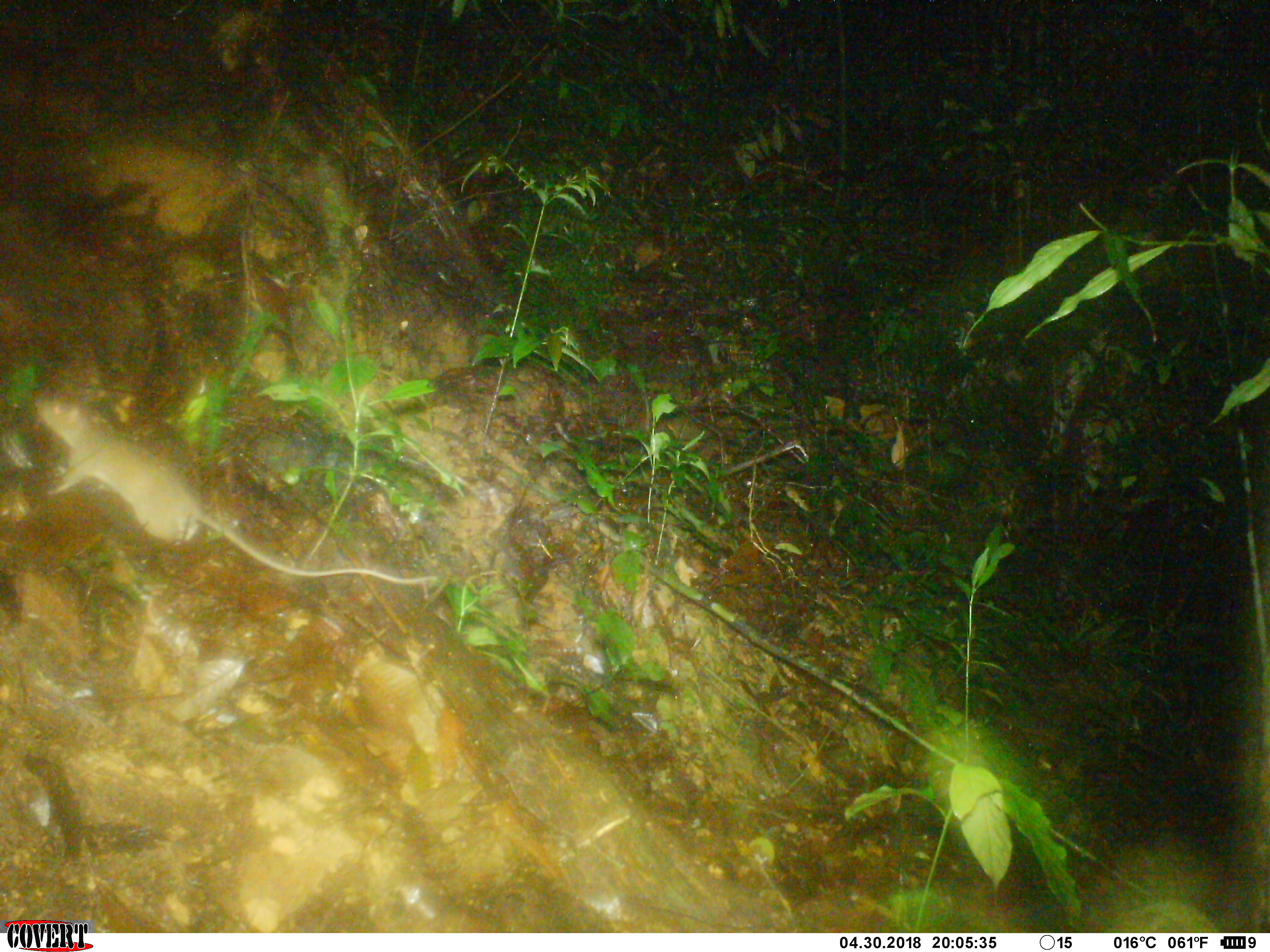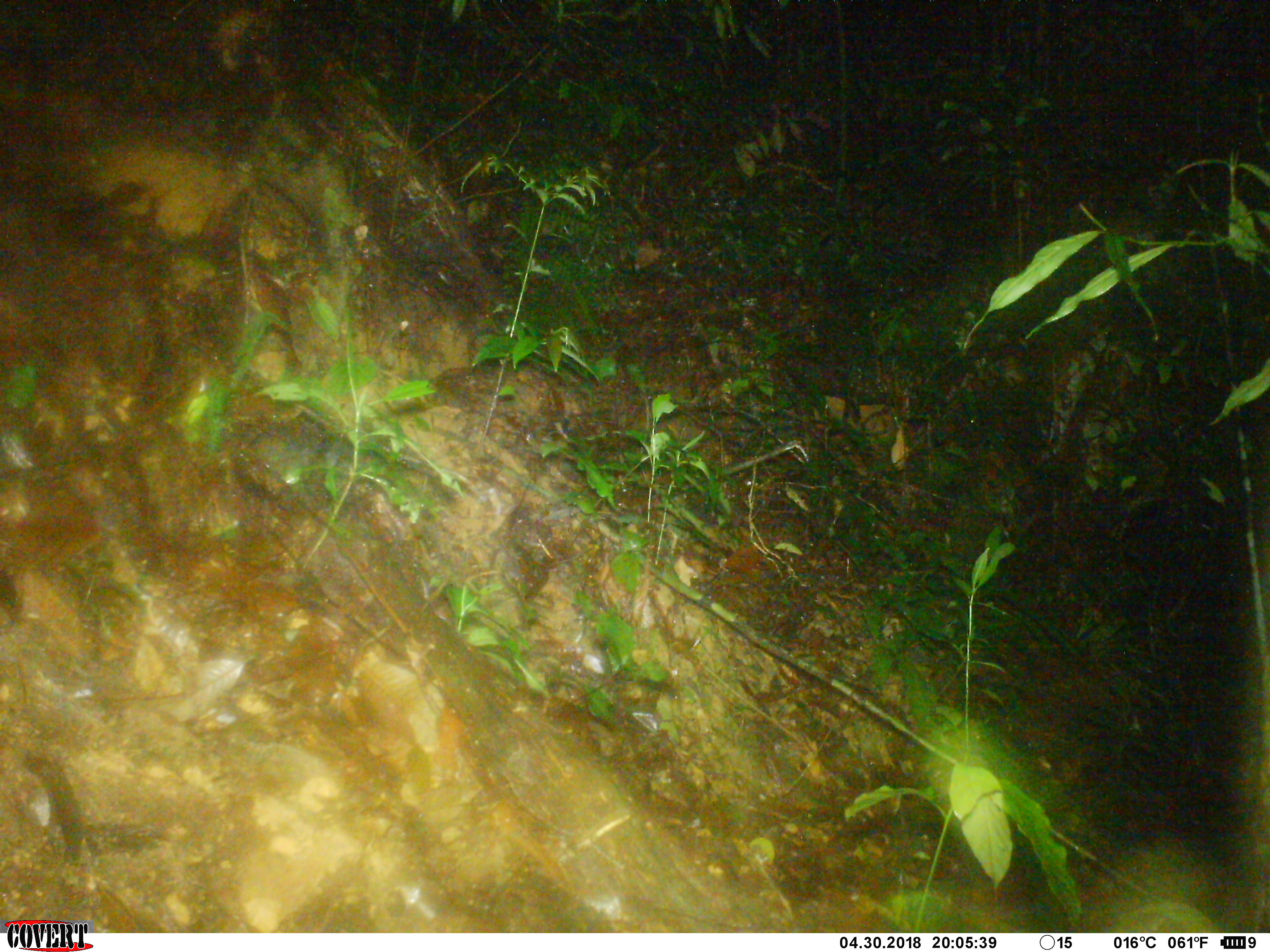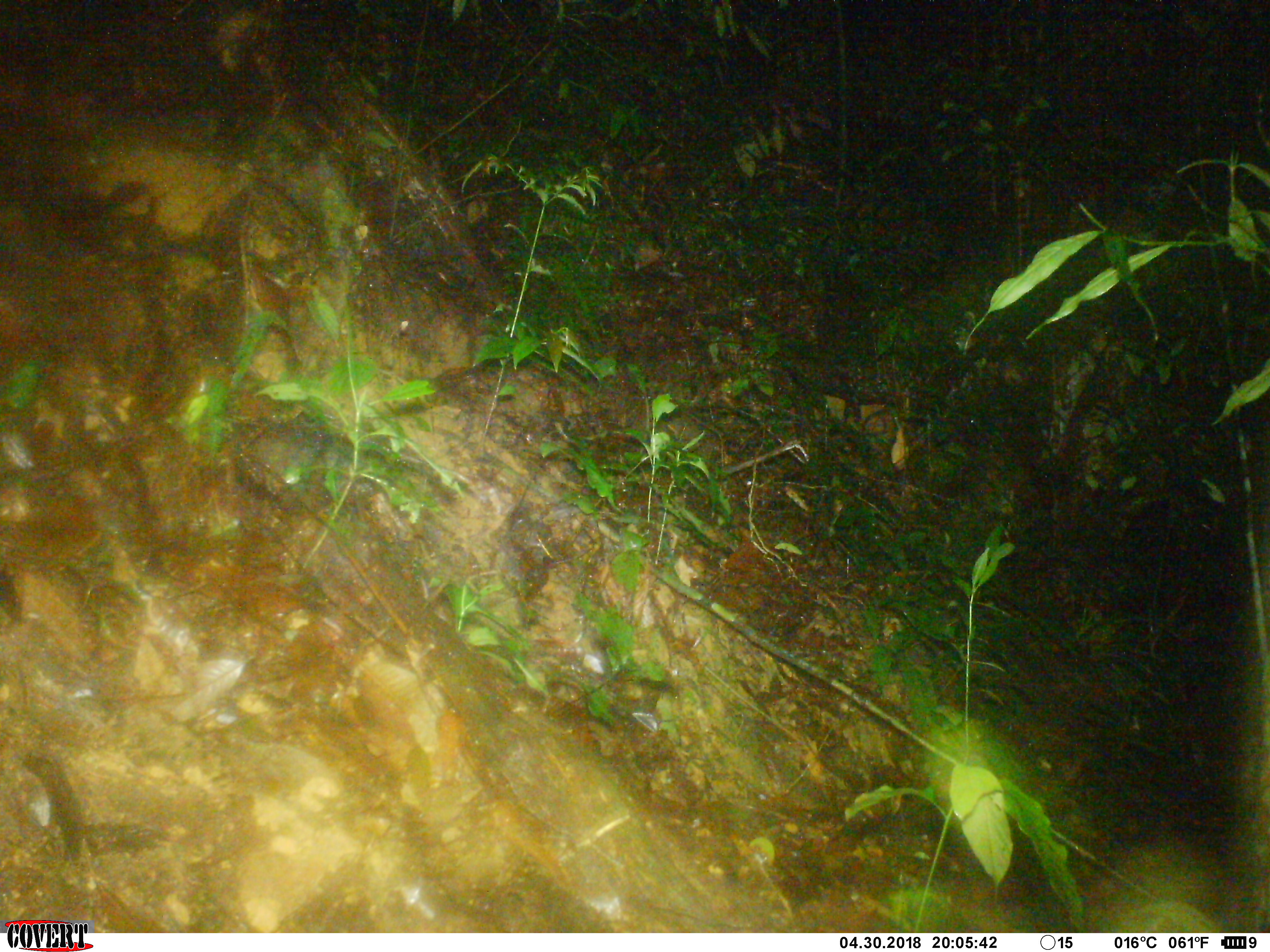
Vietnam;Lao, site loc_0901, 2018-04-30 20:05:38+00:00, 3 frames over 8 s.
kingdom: Animalia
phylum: Chordata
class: Mammalia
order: Rodentia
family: Muridae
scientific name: Muridae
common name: old-world mice and rats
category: unidentified murid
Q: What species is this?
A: Unidentified murid (old-world mice and rats) (Muridae).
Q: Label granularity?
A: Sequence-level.